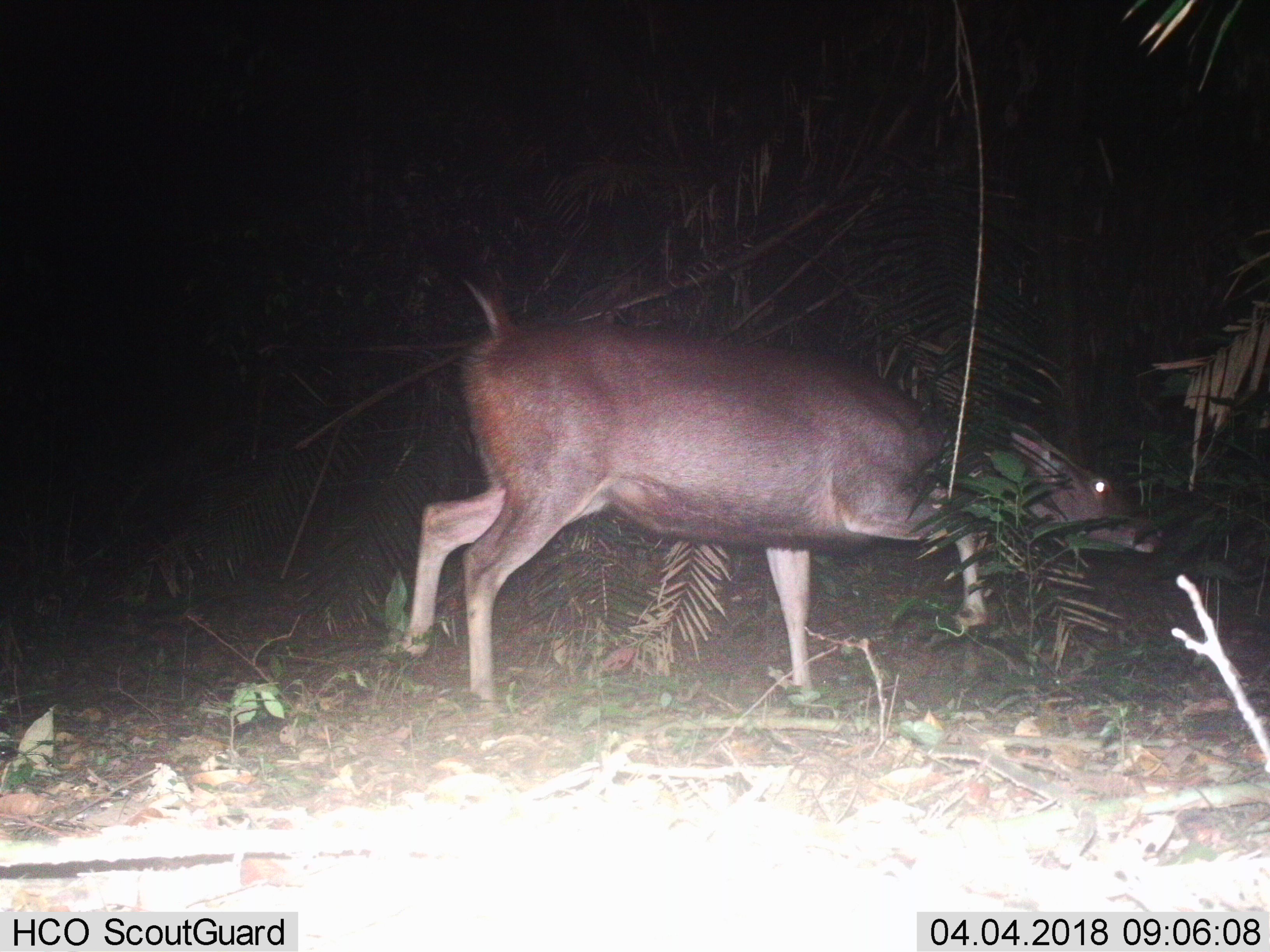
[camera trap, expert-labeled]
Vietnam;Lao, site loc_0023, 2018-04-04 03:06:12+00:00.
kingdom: Animalia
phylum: Chordata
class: Mammalia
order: Artiodactyla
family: Cervidae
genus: Rusa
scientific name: Rusa unicolor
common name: sambar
Sambar (Rusa unicolor). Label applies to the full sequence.